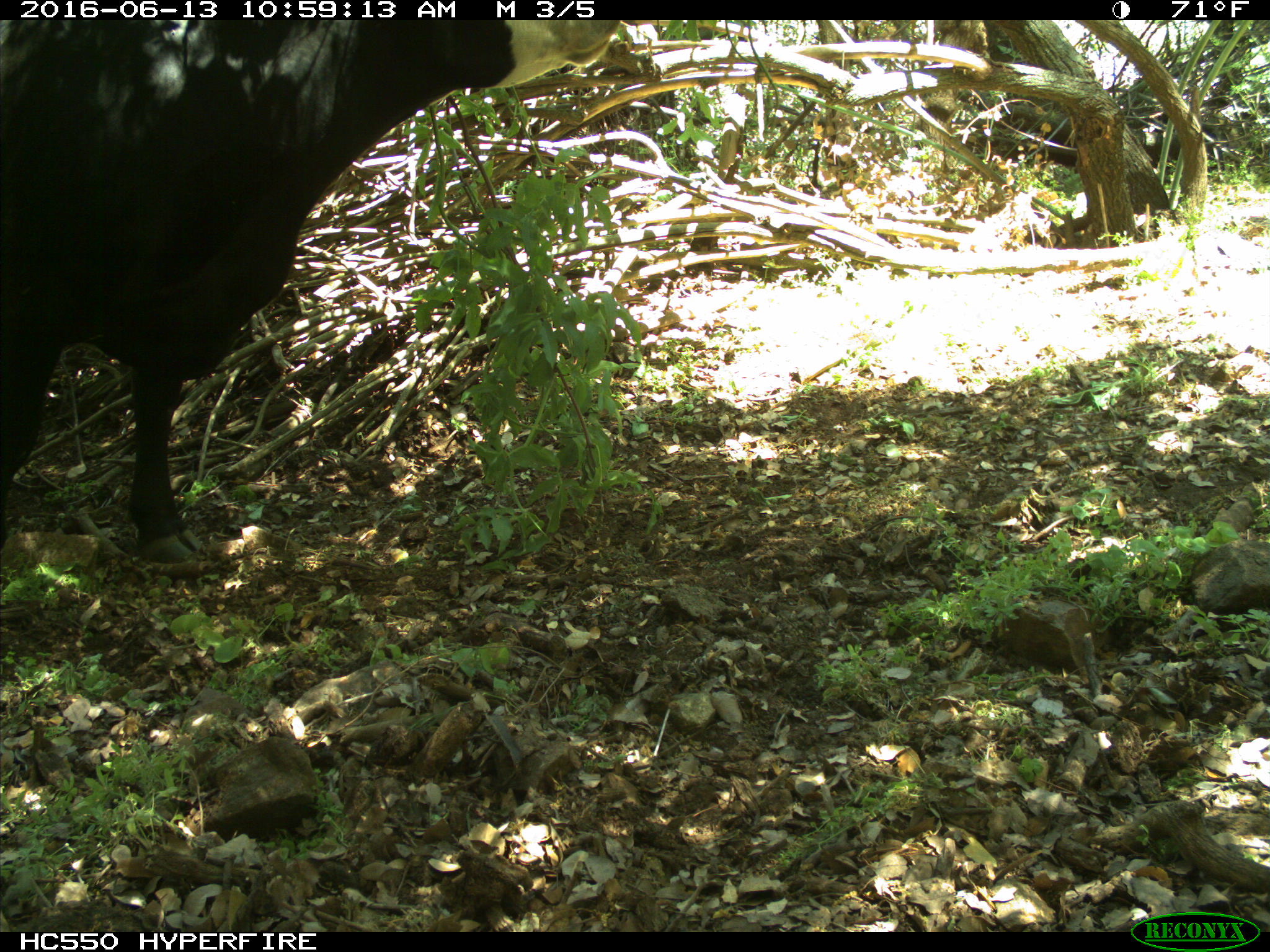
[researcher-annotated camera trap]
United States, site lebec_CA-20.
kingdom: Animalia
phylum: Chordata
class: Mammalia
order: Artiodactyla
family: Bovidae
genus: Bos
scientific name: Bos taurus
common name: domestic cow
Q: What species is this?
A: Bos taurus (domestic cow).